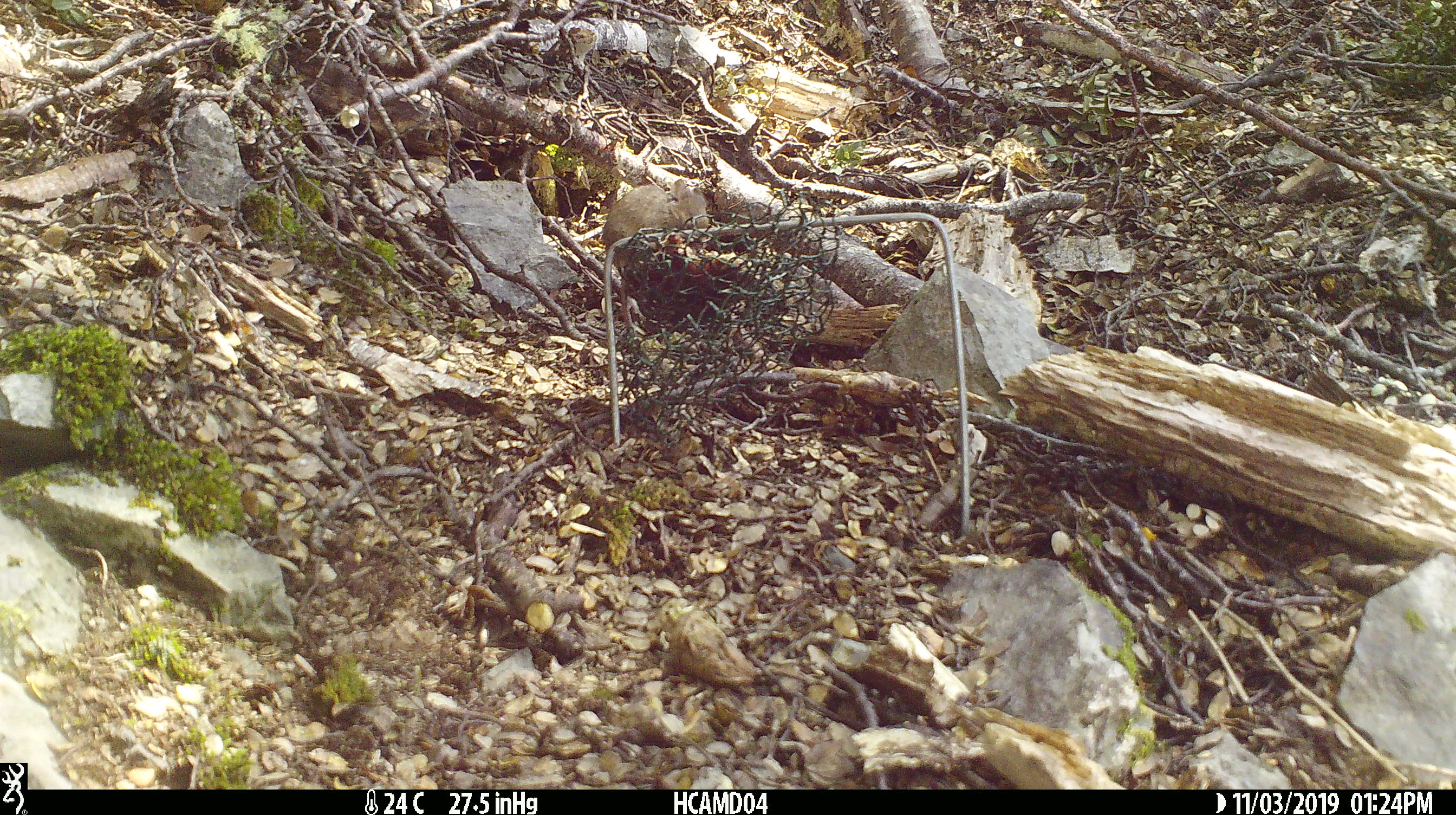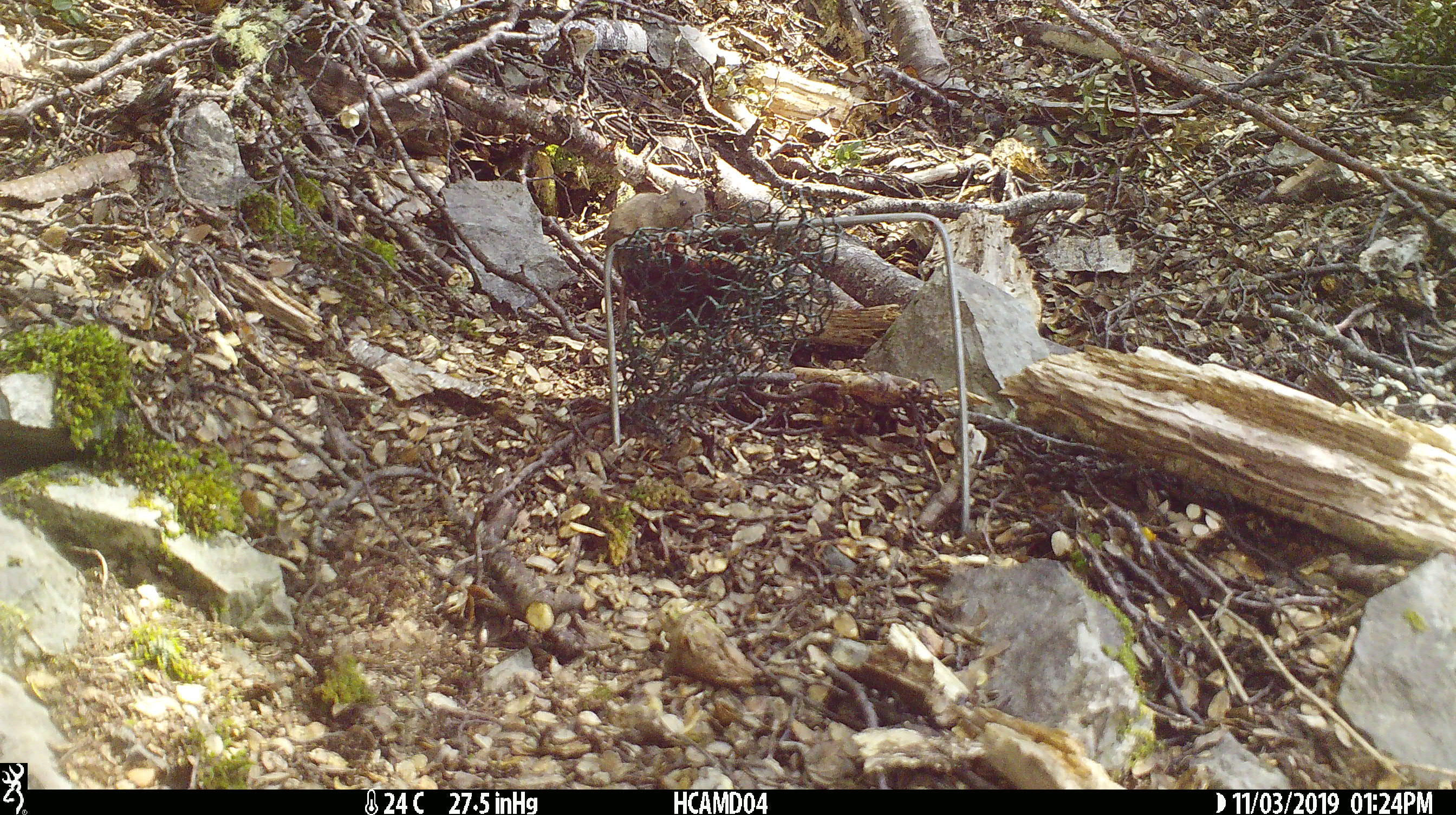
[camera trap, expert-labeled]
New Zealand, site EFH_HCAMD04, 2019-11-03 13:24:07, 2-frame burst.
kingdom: Animalia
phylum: Chordata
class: Mammalia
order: Rodentia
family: Muridae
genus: Mus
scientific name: Mus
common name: mouse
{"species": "mouse (Mus)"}